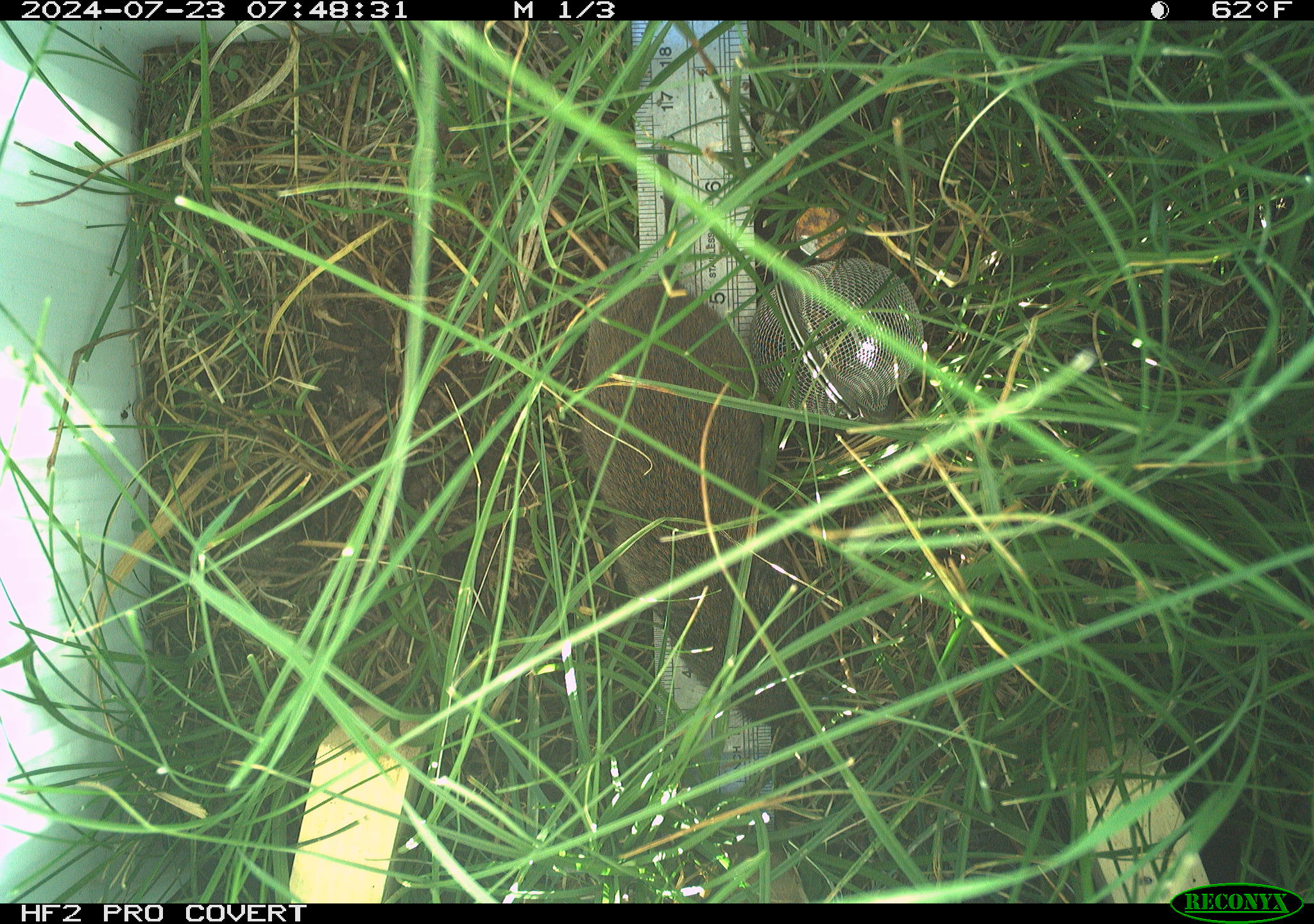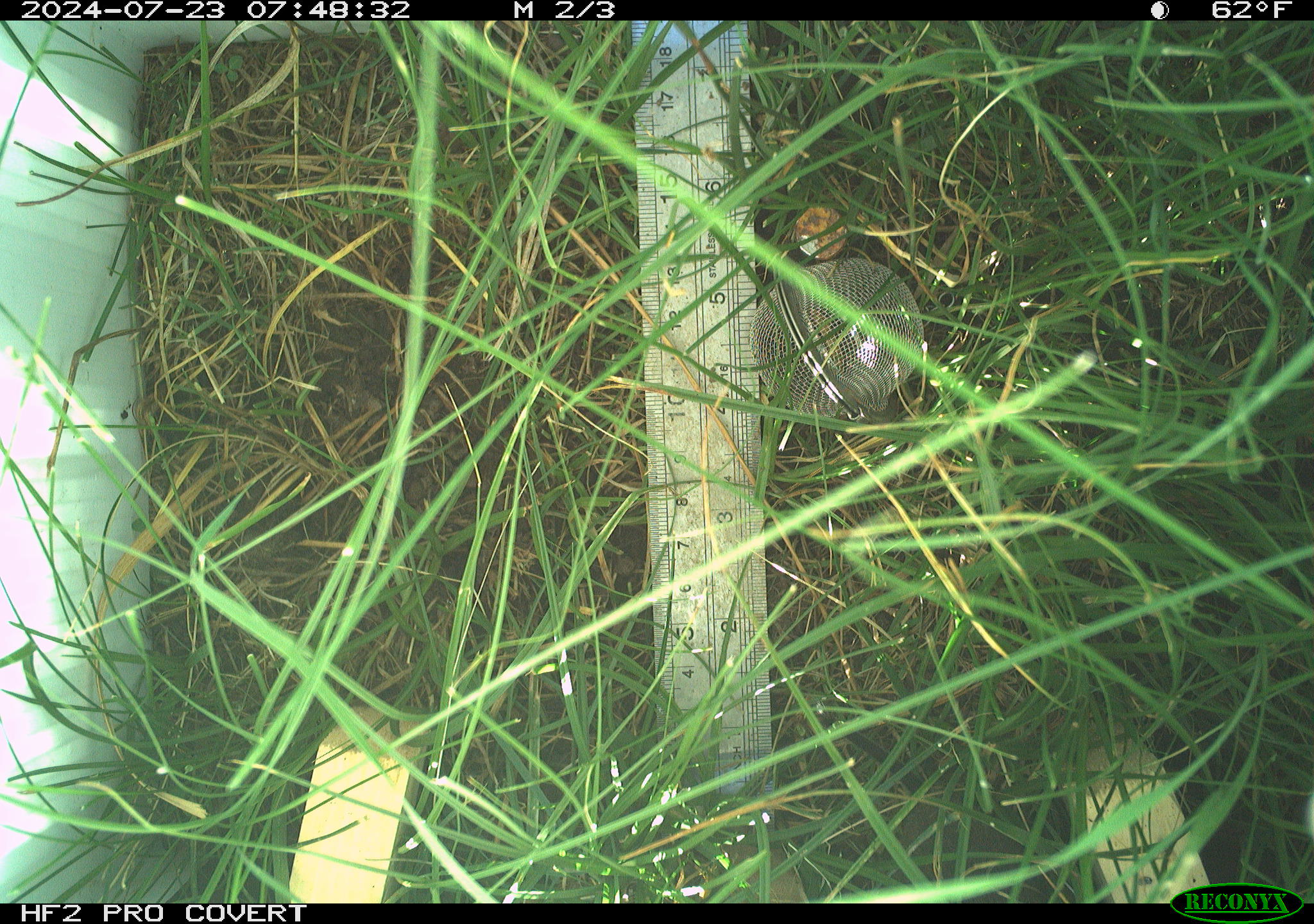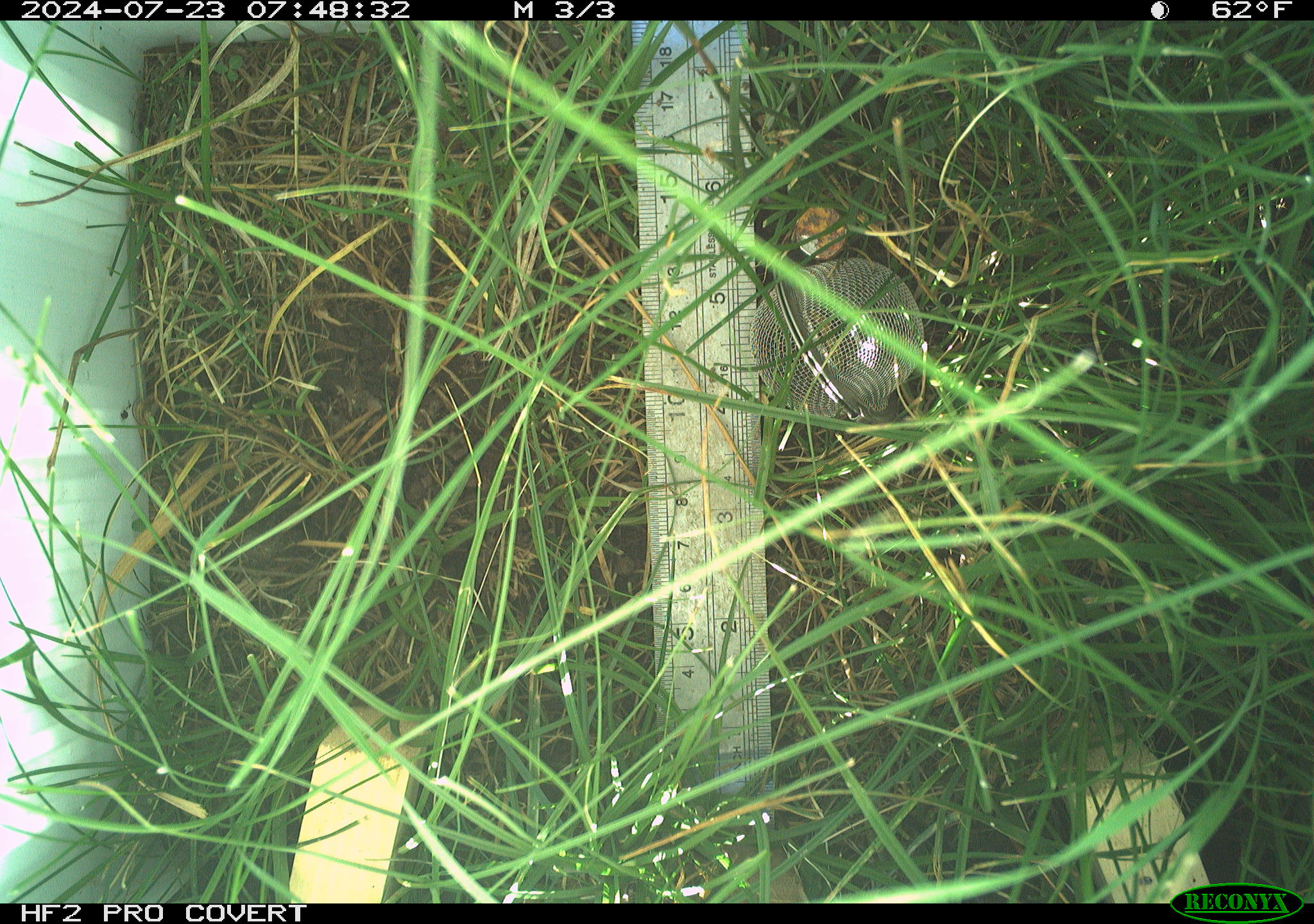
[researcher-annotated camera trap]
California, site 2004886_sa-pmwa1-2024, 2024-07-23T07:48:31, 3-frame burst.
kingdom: Animalia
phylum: Chordata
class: Mammalia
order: Rodentia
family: Cricetidae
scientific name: Arvicolinae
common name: voles, lemmings, and muskrats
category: arvicolinae subfamily